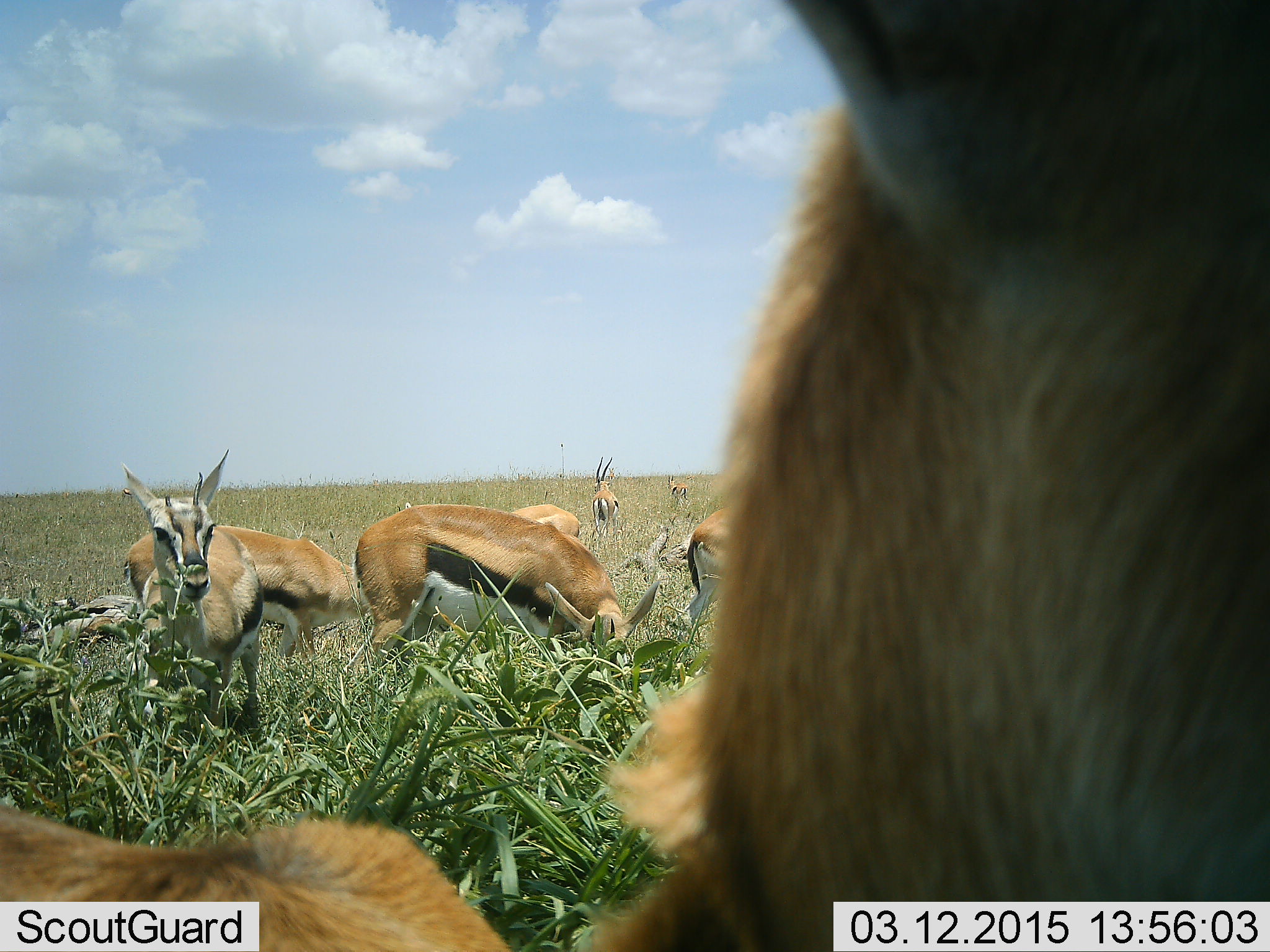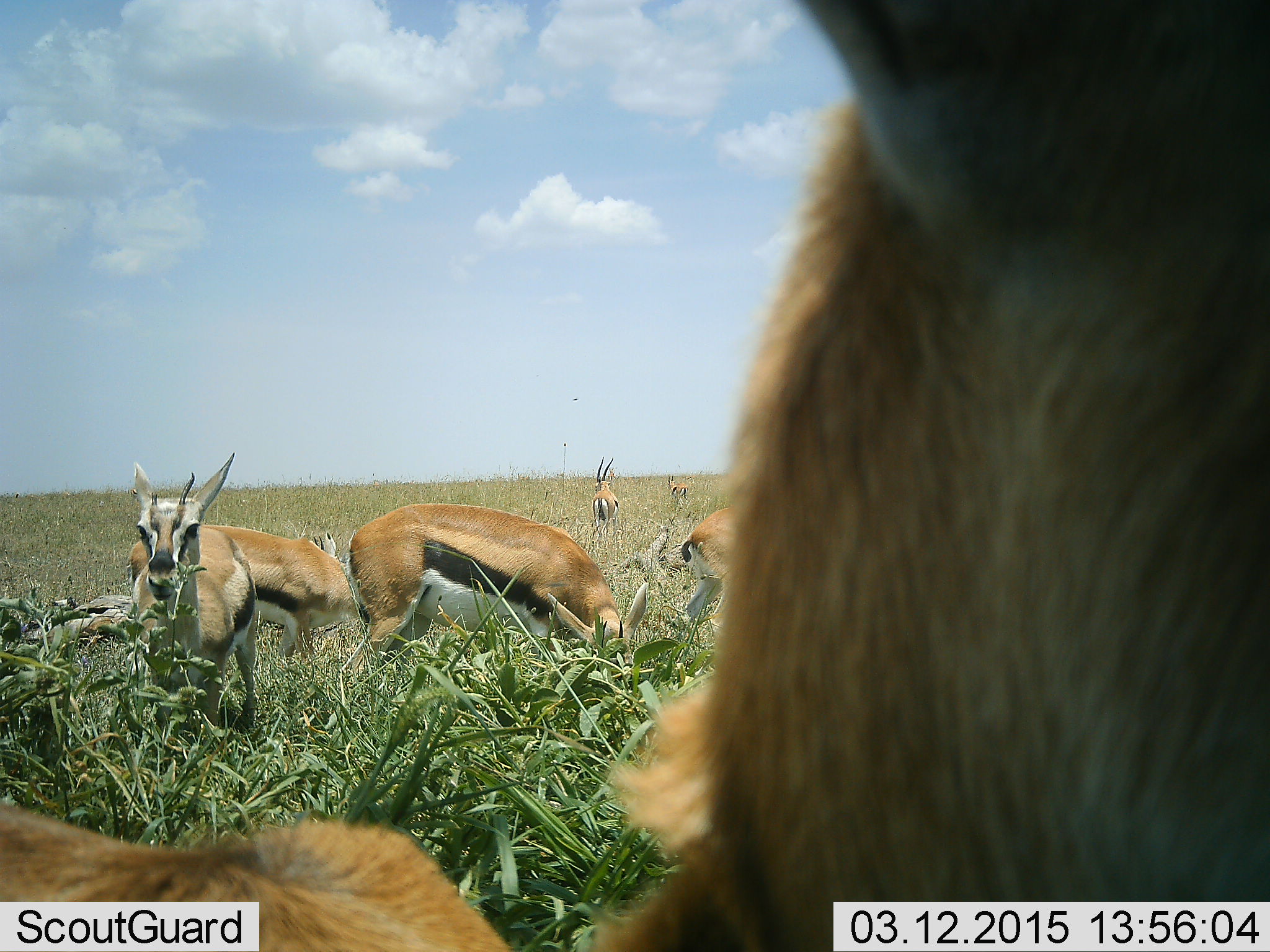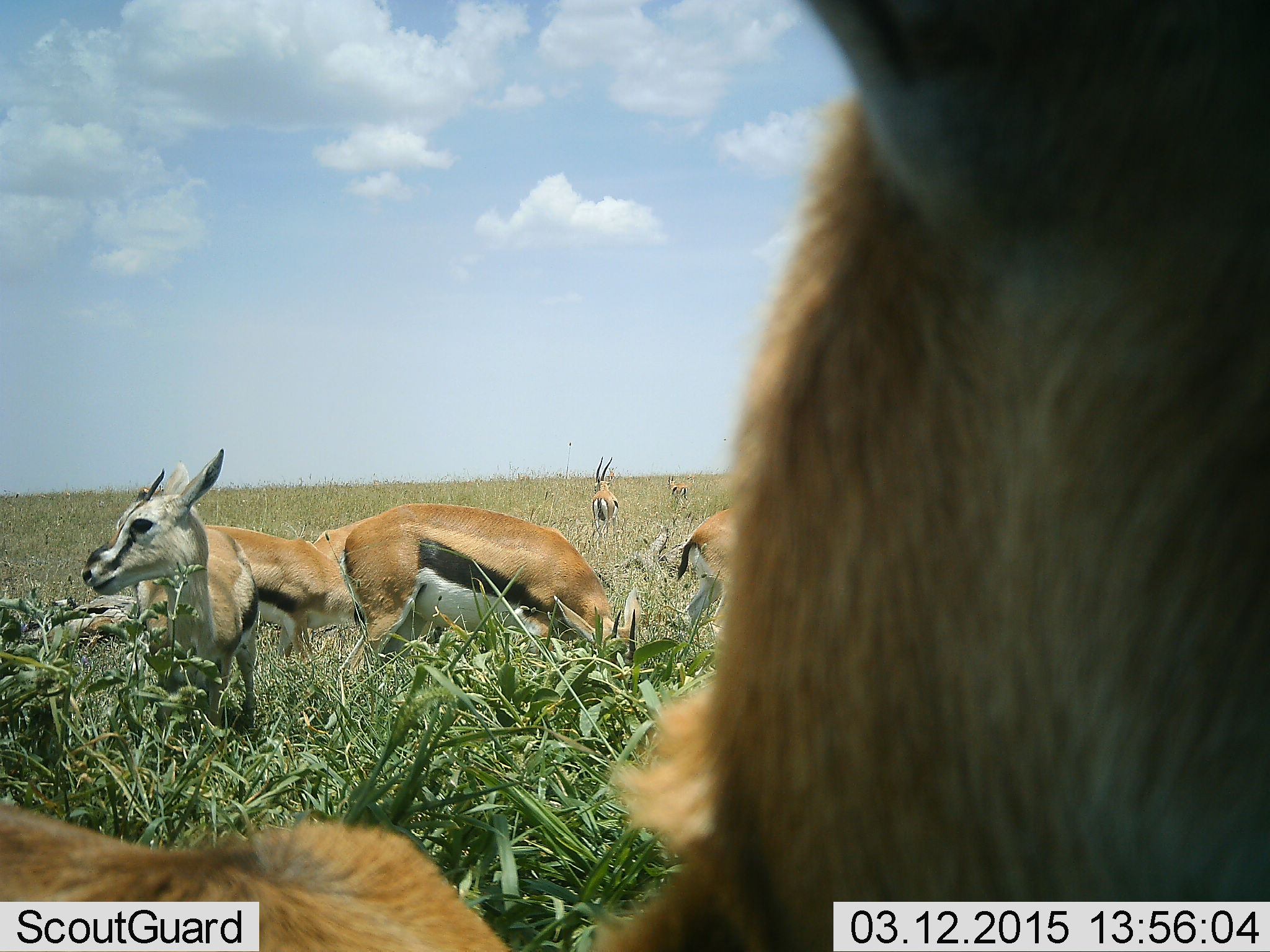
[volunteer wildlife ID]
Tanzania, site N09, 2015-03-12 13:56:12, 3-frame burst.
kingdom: Animalia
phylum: Chordata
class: Mammalia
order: Artiodactyla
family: Bovidae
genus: Eudorcas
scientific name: Eudorcas thomsonii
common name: thomson's gazelle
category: gazellethomsons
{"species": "gazellethomsons (thomson's gazelle) (Eudorcas thomsonii)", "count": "8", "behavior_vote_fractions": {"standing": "90%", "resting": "20%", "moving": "10%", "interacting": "0%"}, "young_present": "0%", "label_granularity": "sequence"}